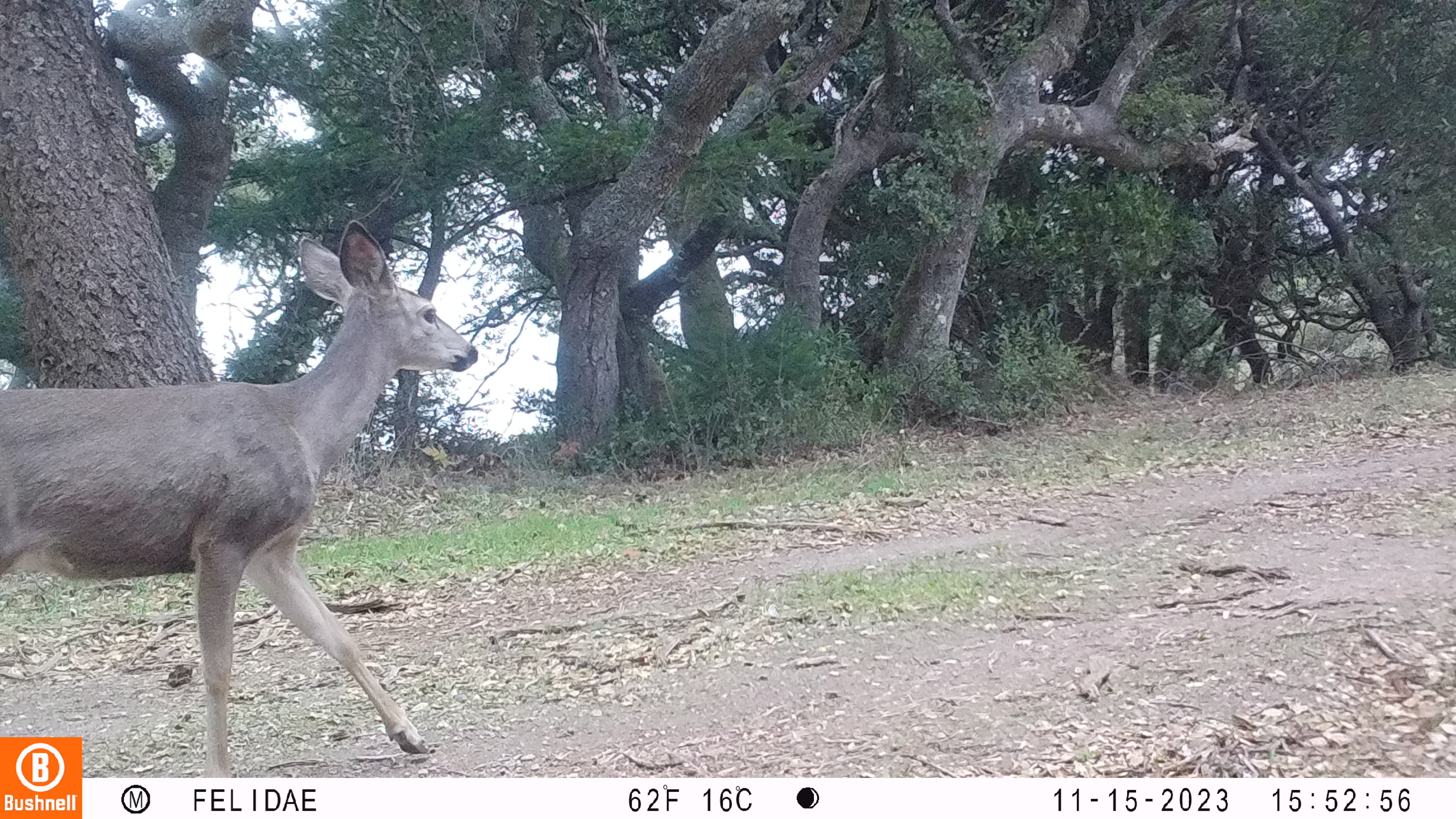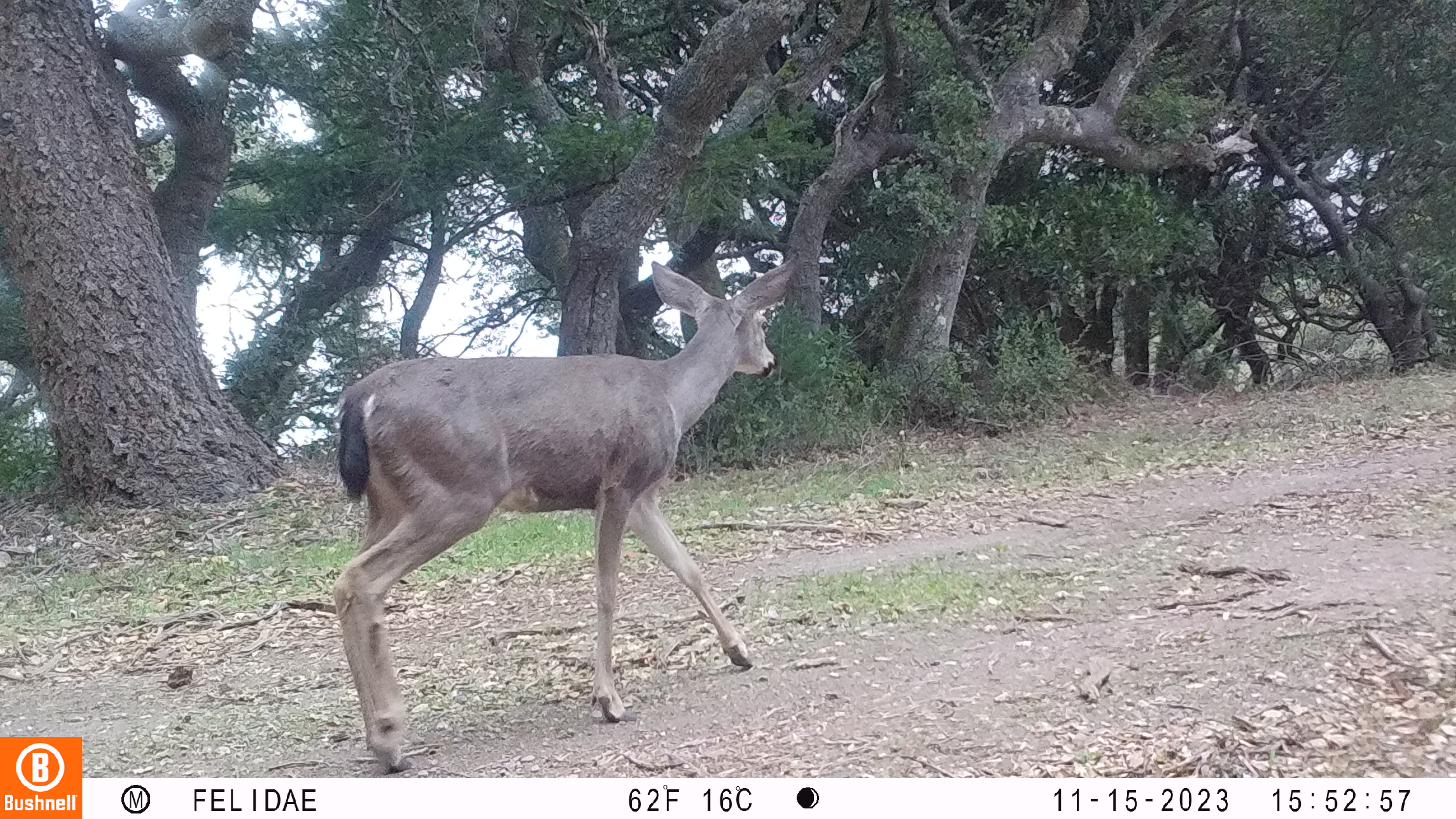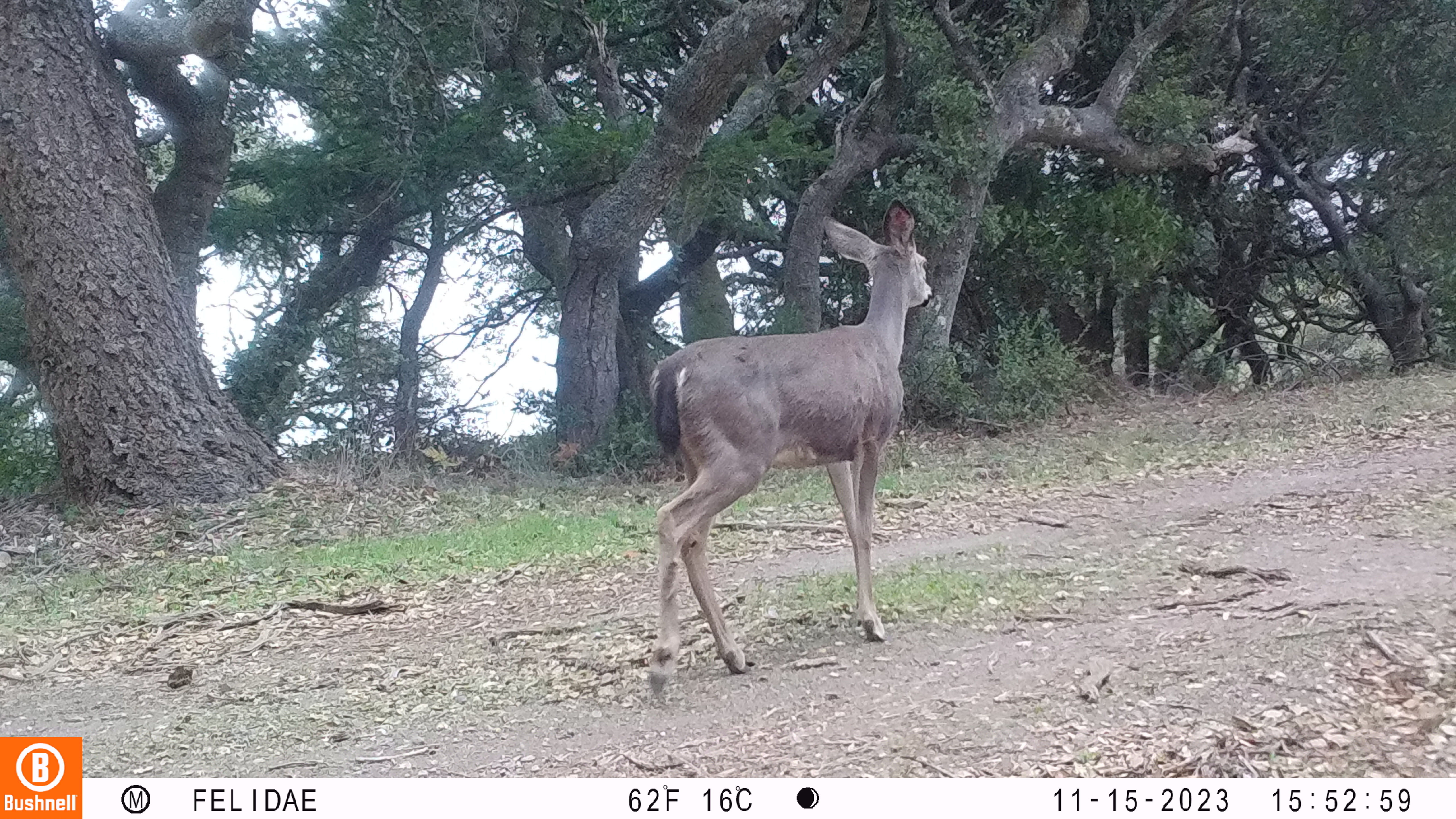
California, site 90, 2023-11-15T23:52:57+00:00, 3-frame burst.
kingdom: Animalia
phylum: Chordata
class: Mammalia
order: Artiodactyla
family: Cervidae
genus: Odocoileus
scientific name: Odocoileus hemionus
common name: mule deer